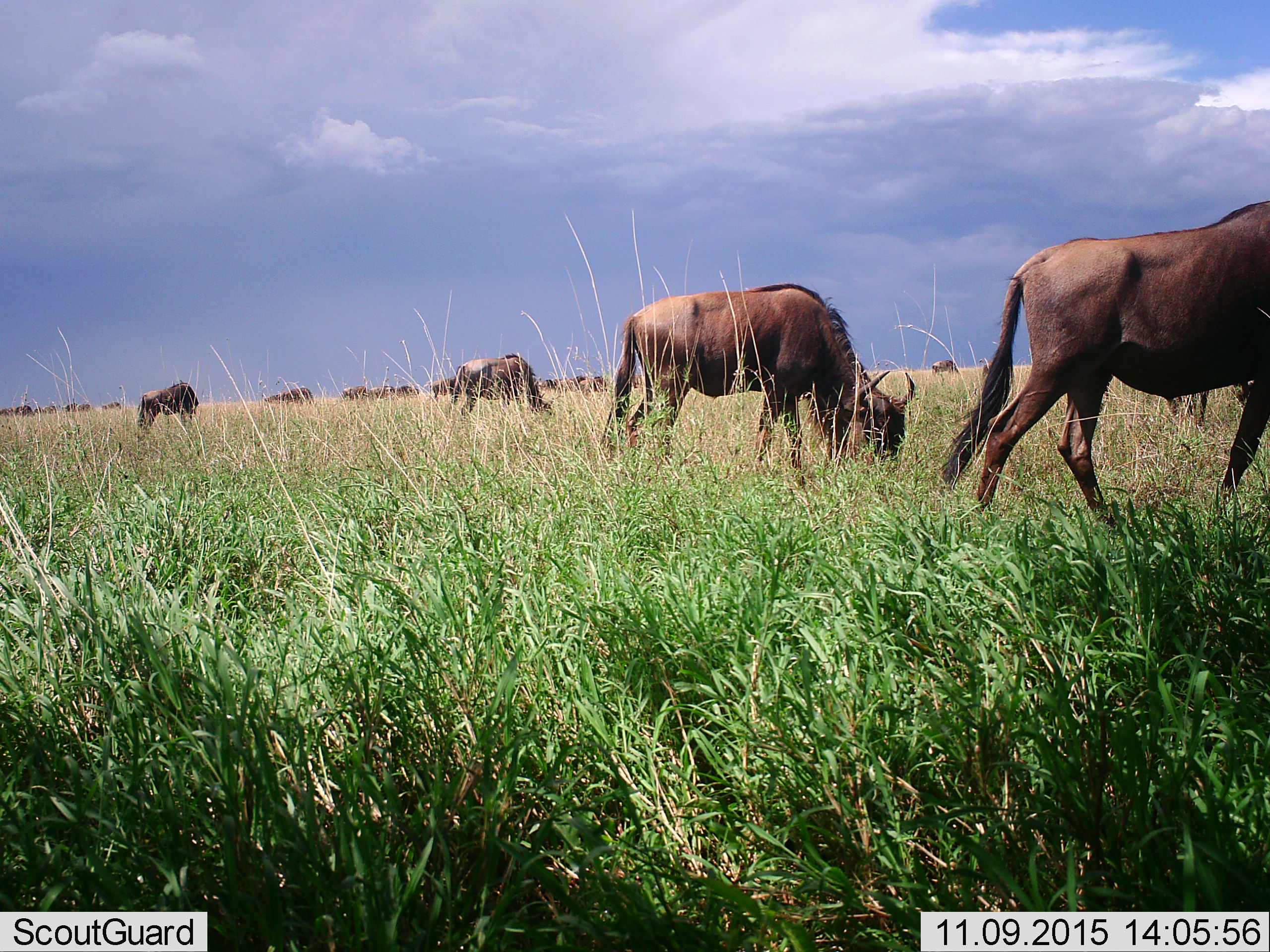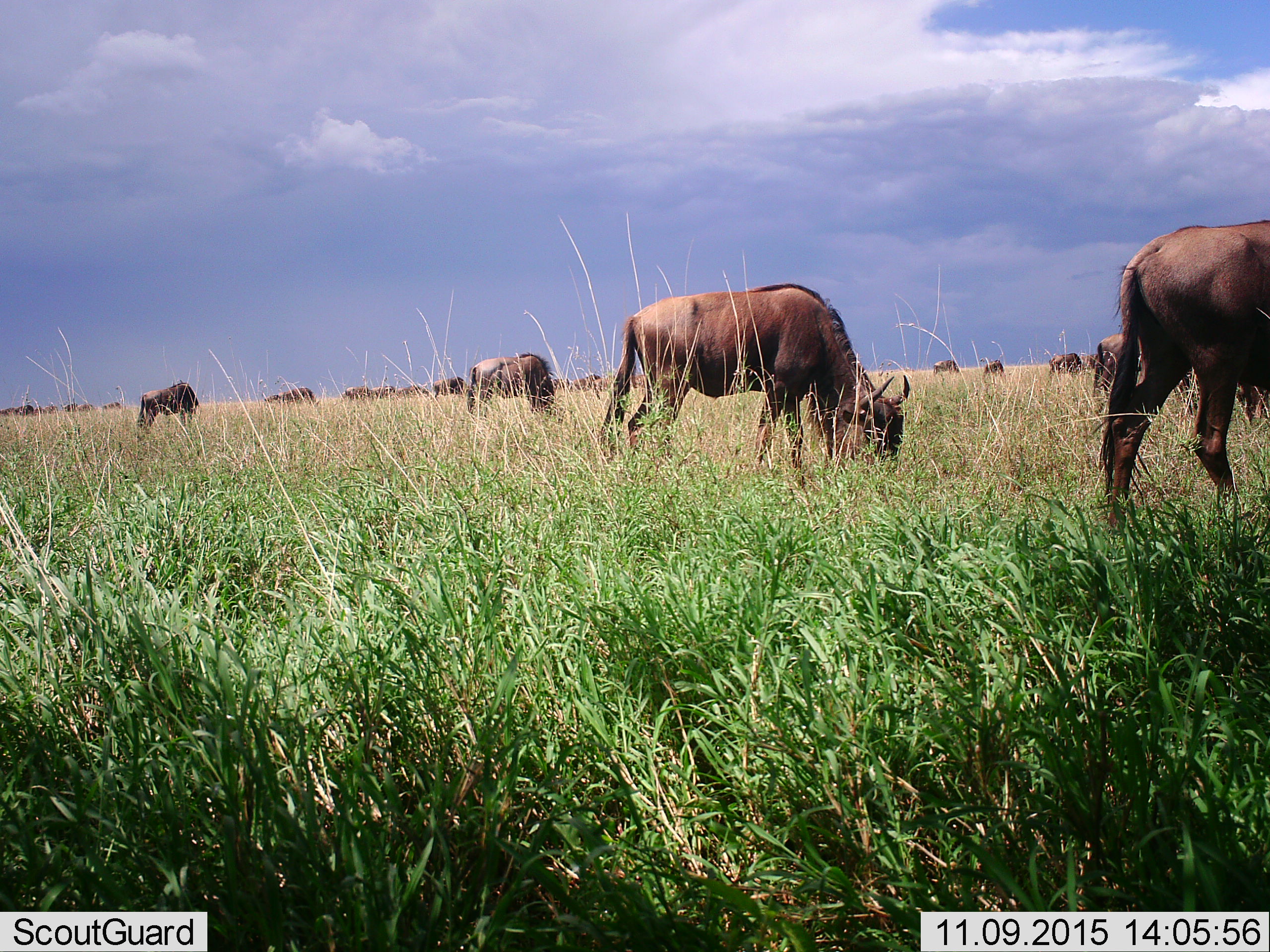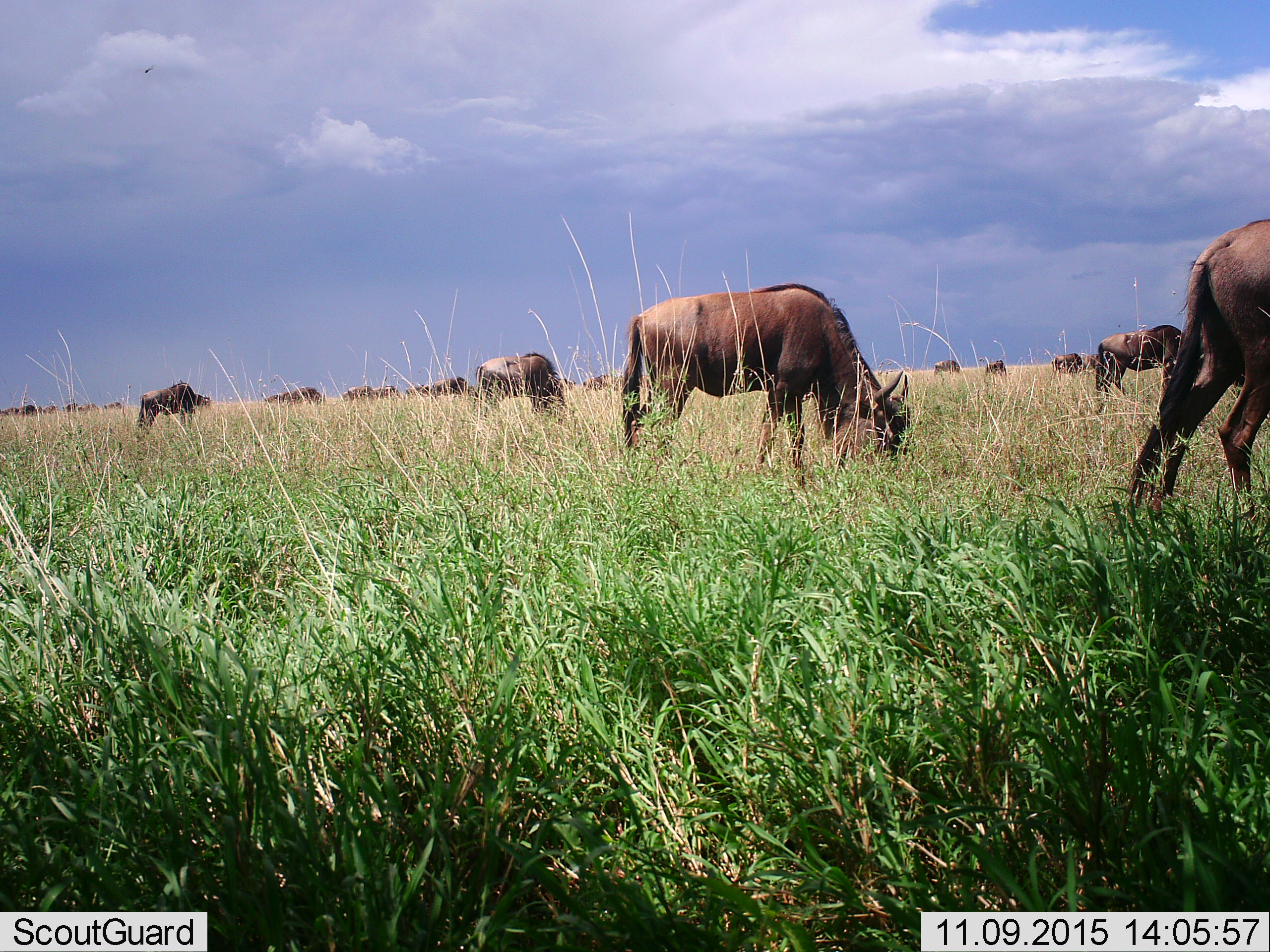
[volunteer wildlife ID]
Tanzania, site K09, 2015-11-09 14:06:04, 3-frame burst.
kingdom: Animalia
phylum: Chordata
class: Mammalia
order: Artiodactyla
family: Bovidae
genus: Connochaetes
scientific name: Connochaetes taurinus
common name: blue wildebeest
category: wildebeest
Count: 11-50.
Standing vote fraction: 50%.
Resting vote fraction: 0%.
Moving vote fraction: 70%.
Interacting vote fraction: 20%.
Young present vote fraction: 0%.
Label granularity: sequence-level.